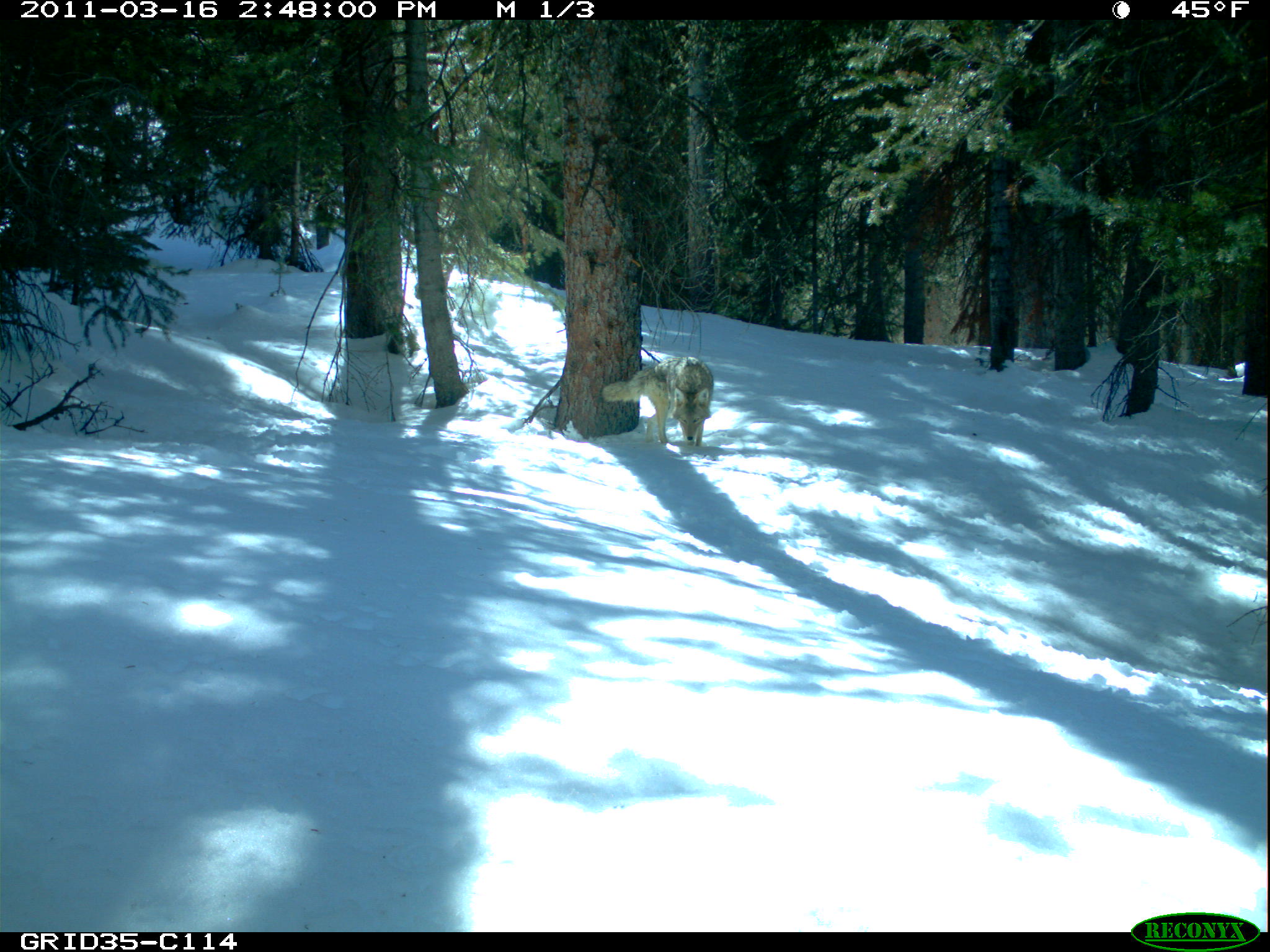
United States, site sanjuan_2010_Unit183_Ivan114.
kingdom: Animalia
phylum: Chordata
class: Mammalia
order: Carnivora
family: Canidae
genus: Canis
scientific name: Canis latrans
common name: coyote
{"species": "Canis latrans (coyote)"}